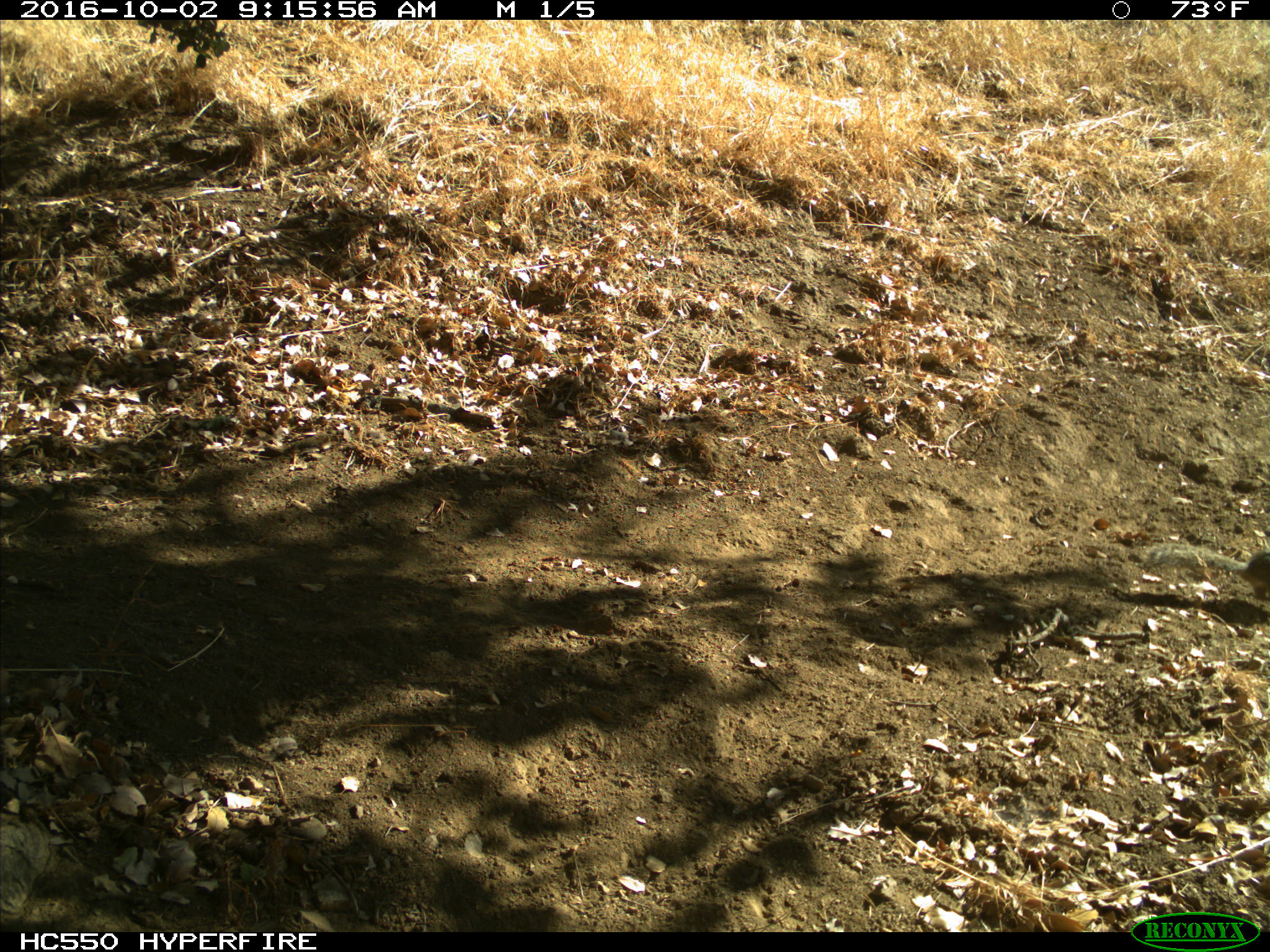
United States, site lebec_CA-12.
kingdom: Animalia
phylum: Chordata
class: Mammalia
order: Rodentia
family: Sciuridae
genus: Otospermophilus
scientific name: Otospermophilus beecheyi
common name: california ground squirrel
Otospermophilus beecheyi (california ground squirrel).